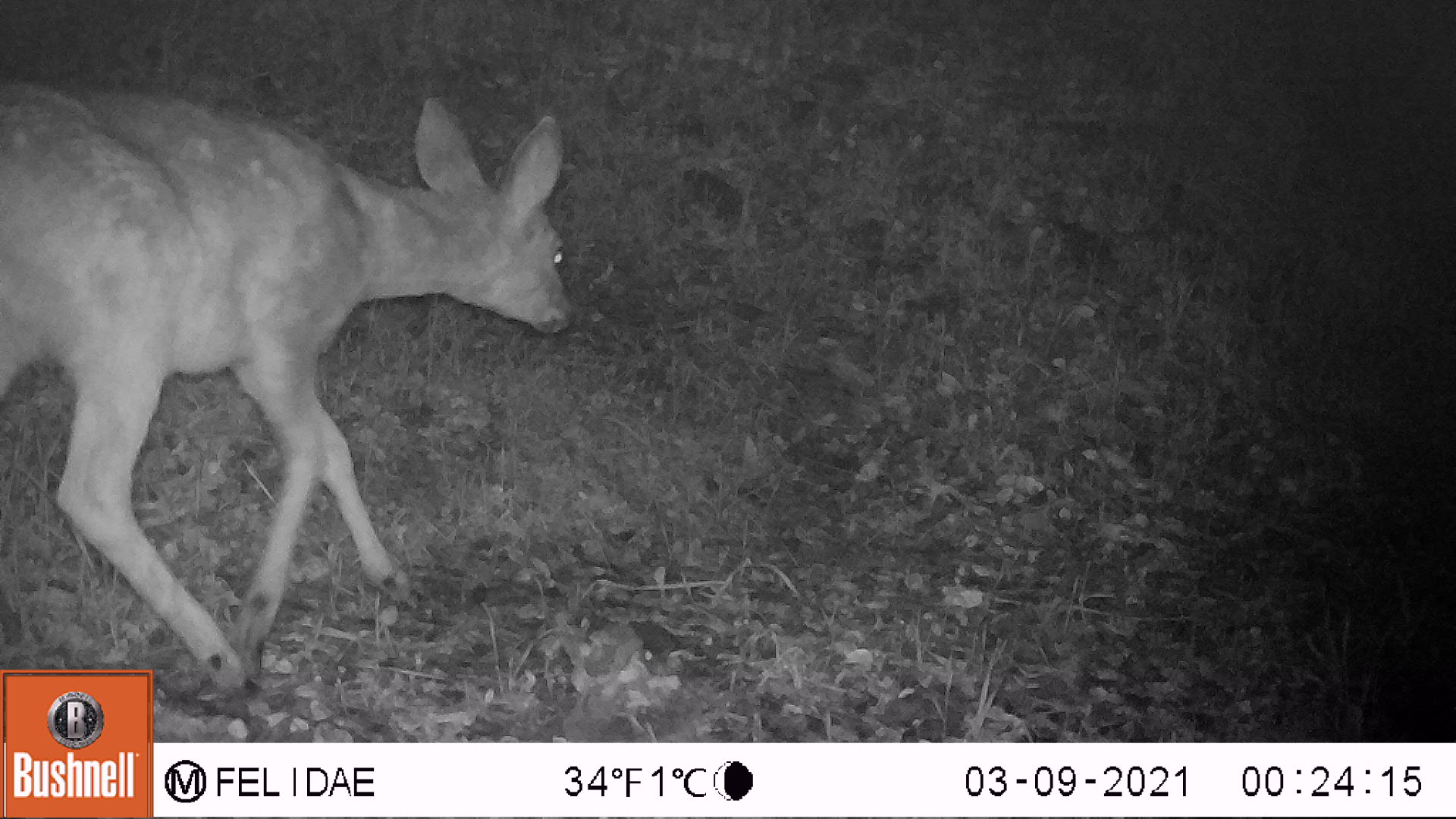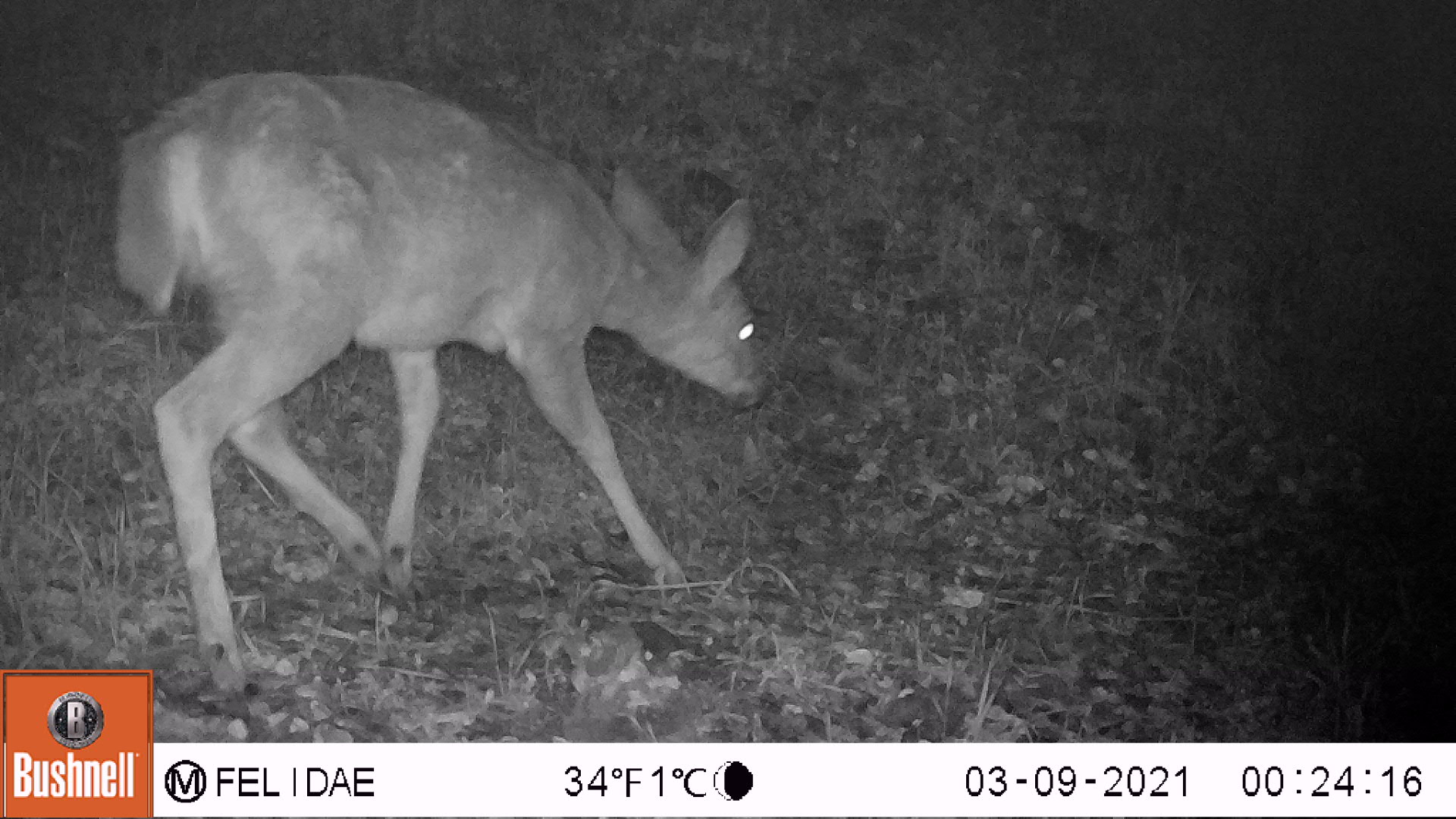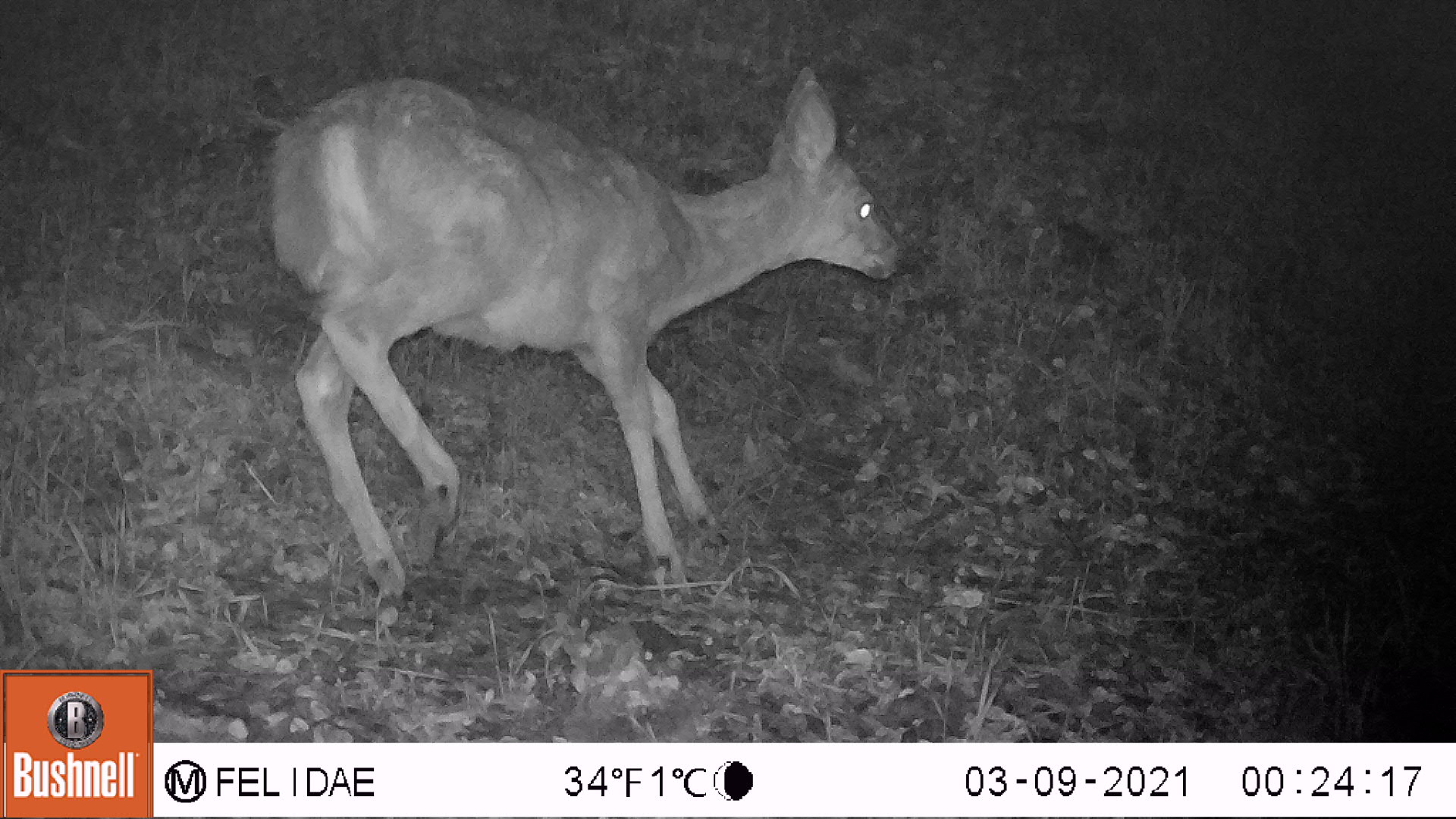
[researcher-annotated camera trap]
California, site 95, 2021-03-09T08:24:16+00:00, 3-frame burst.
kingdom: Animalia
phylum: Chordata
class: Mammalia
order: Artiodactyla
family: Cervidae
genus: Odocoileus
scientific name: Odocoileus hemionus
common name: mule deer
Mule deer (Odocoileus hemionus).